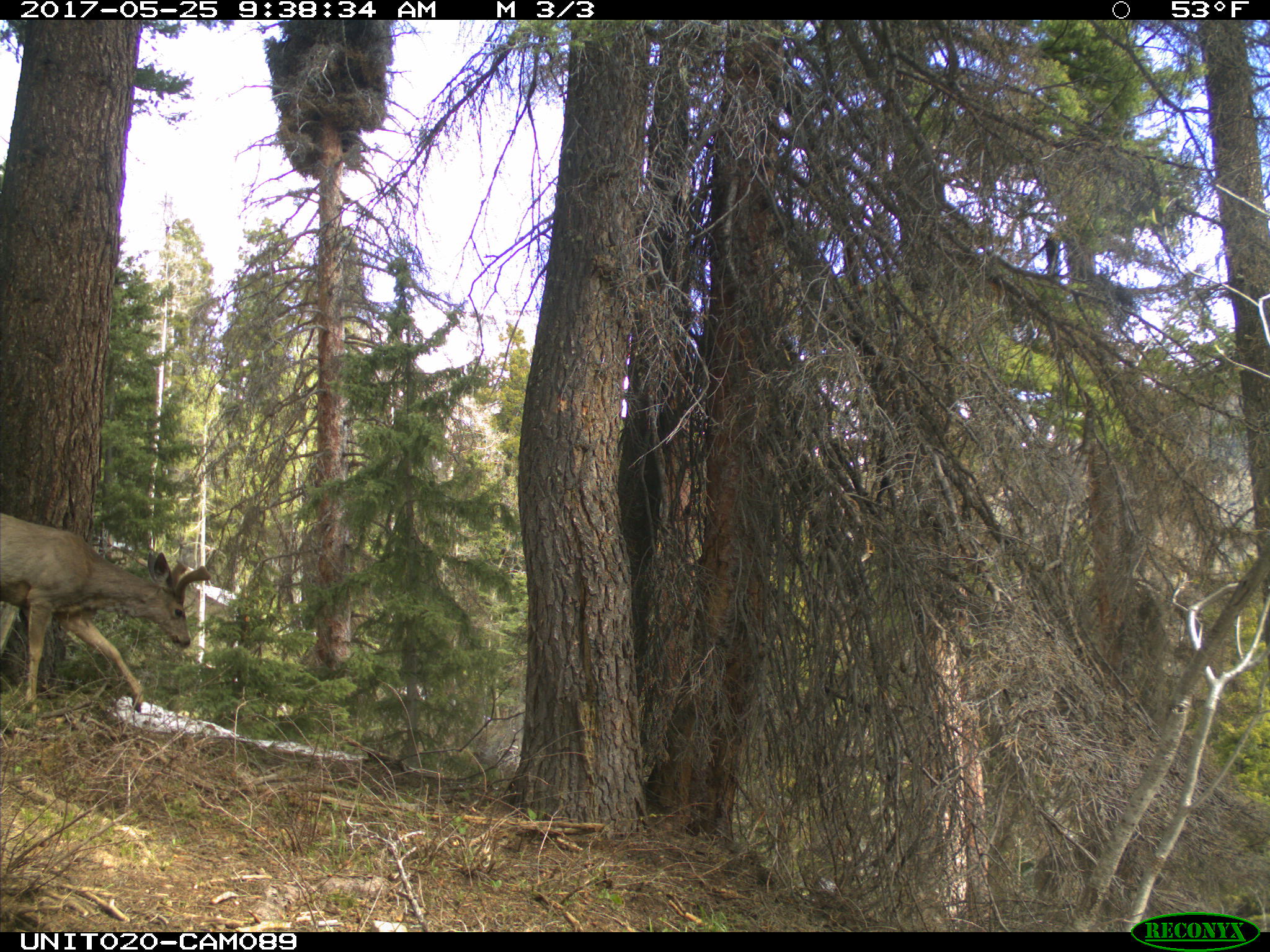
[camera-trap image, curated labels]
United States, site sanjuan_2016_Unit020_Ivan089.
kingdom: Animalia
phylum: Chordata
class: Mammalia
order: Artiodactyla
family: Cervidae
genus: Odocoileus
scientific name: Odocoileus hemionus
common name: mule deer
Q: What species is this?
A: Odocoileus hemionus (mule deer).